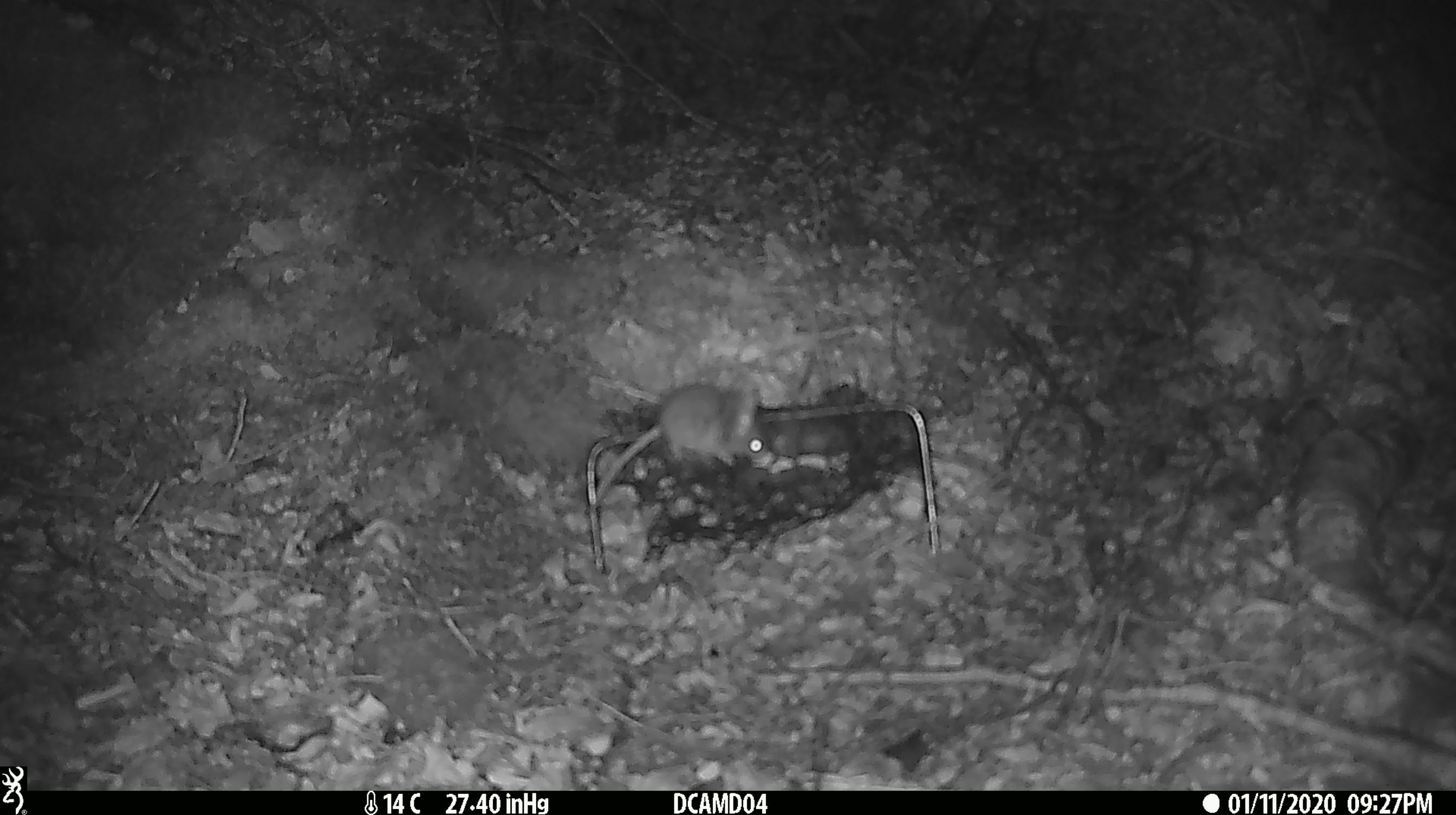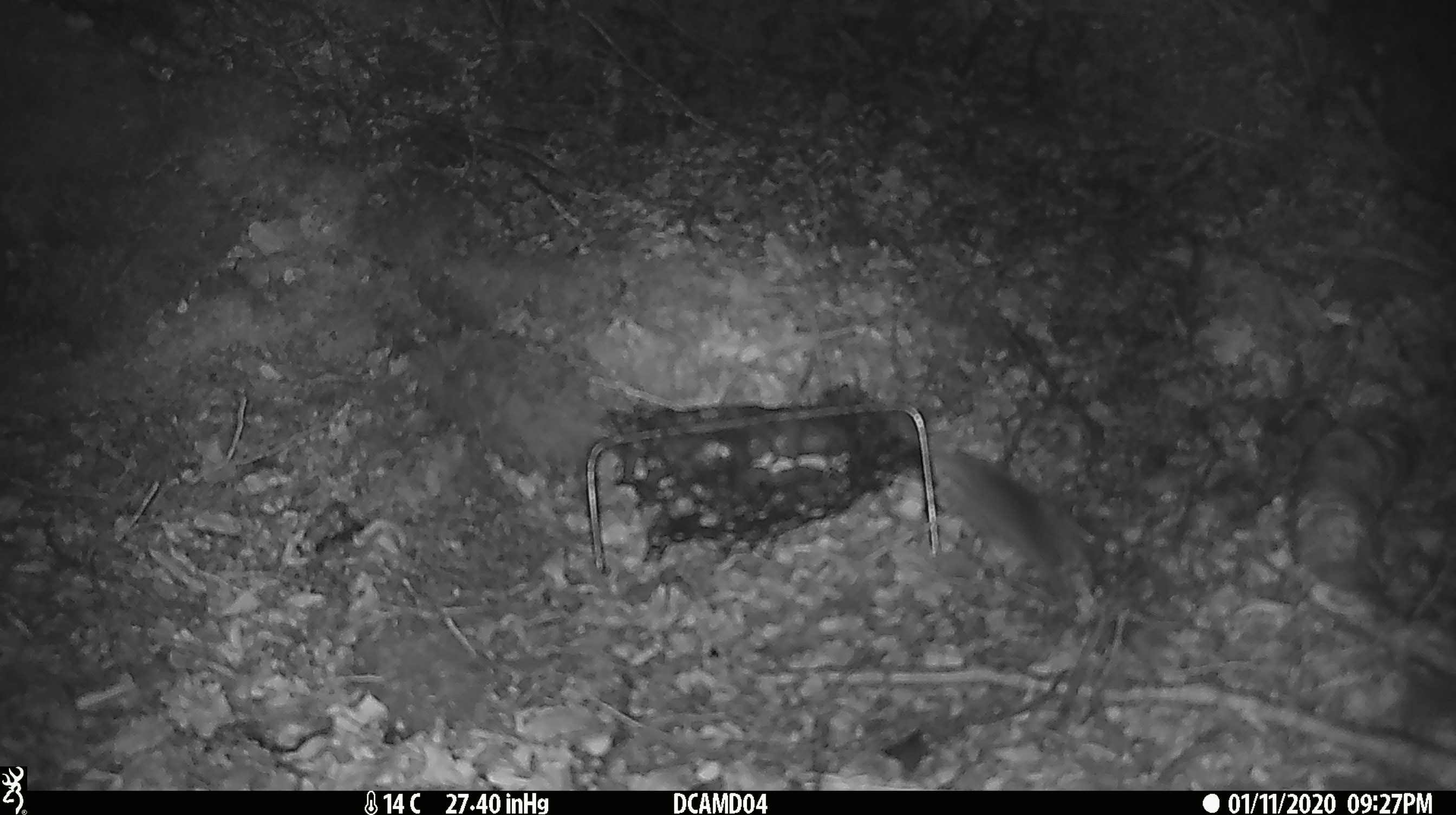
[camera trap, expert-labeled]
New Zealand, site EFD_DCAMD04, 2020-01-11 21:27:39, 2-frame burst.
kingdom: Animalia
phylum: Chordata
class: Mammalia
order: Rodentia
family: Muridae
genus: Mus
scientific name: Mus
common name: mouse